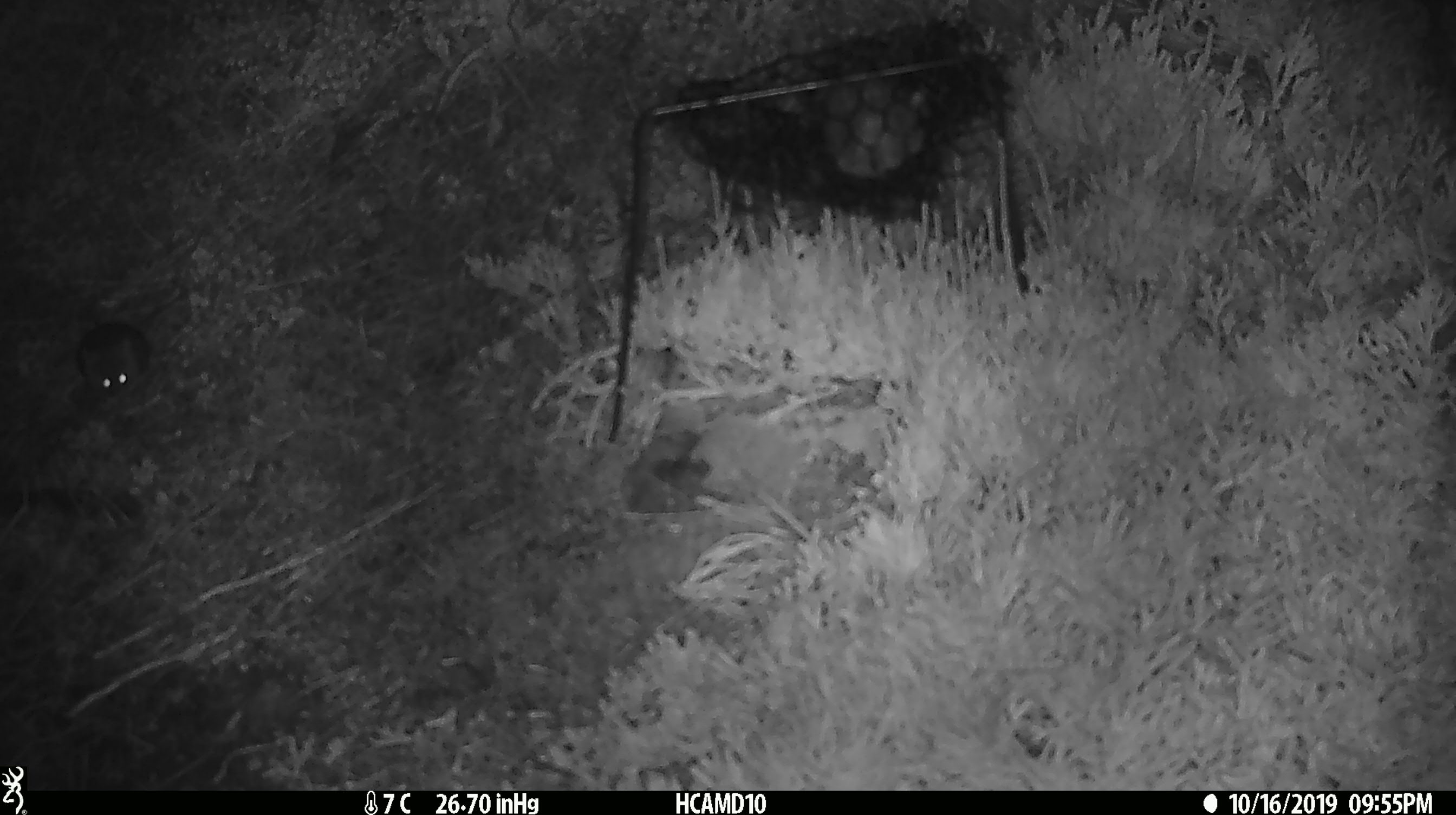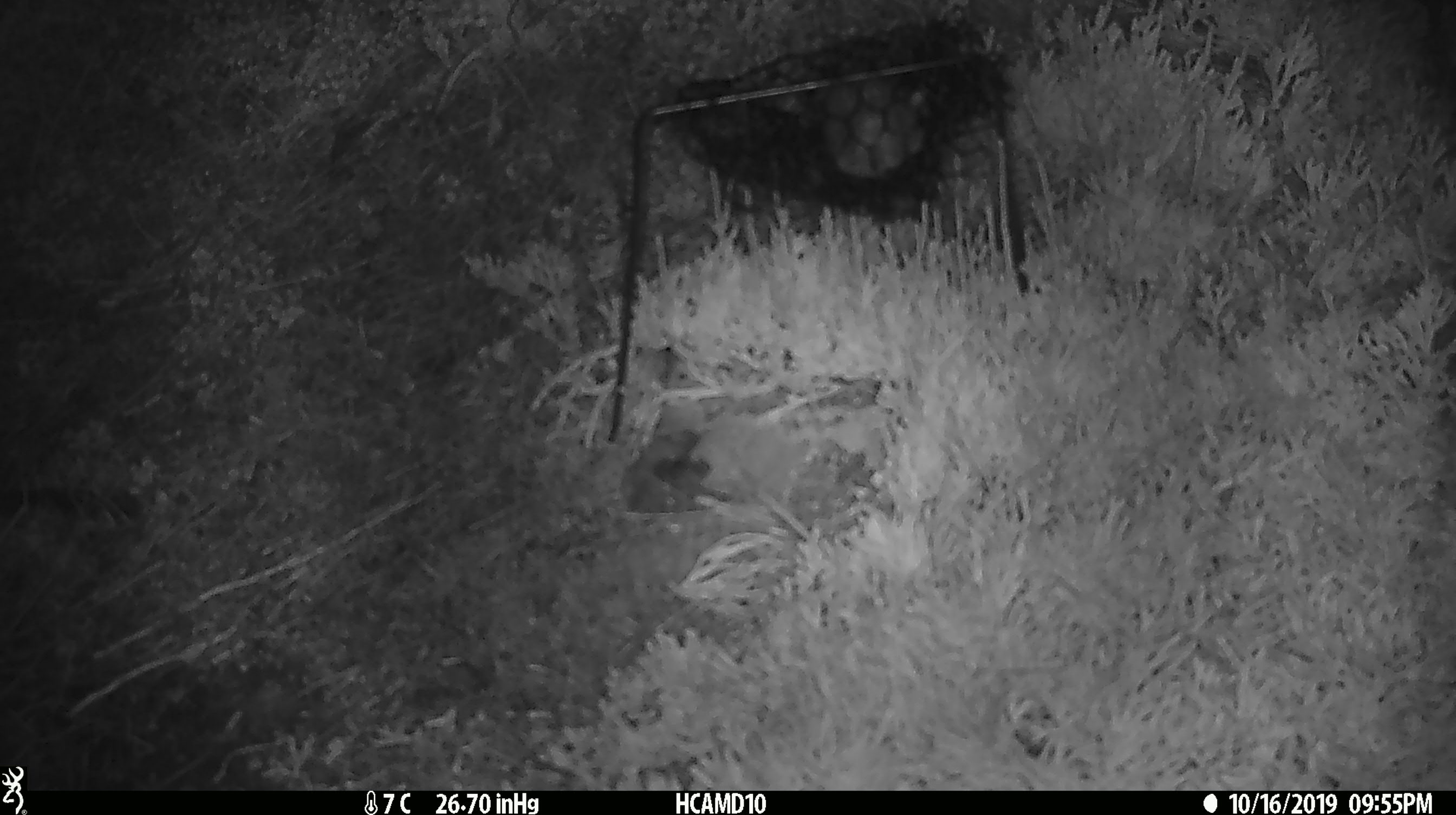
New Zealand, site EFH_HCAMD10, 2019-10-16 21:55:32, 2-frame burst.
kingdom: Animalia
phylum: Chordata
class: Mammalia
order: Rodentia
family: Muridae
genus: Mus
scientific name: Mus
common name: mouse